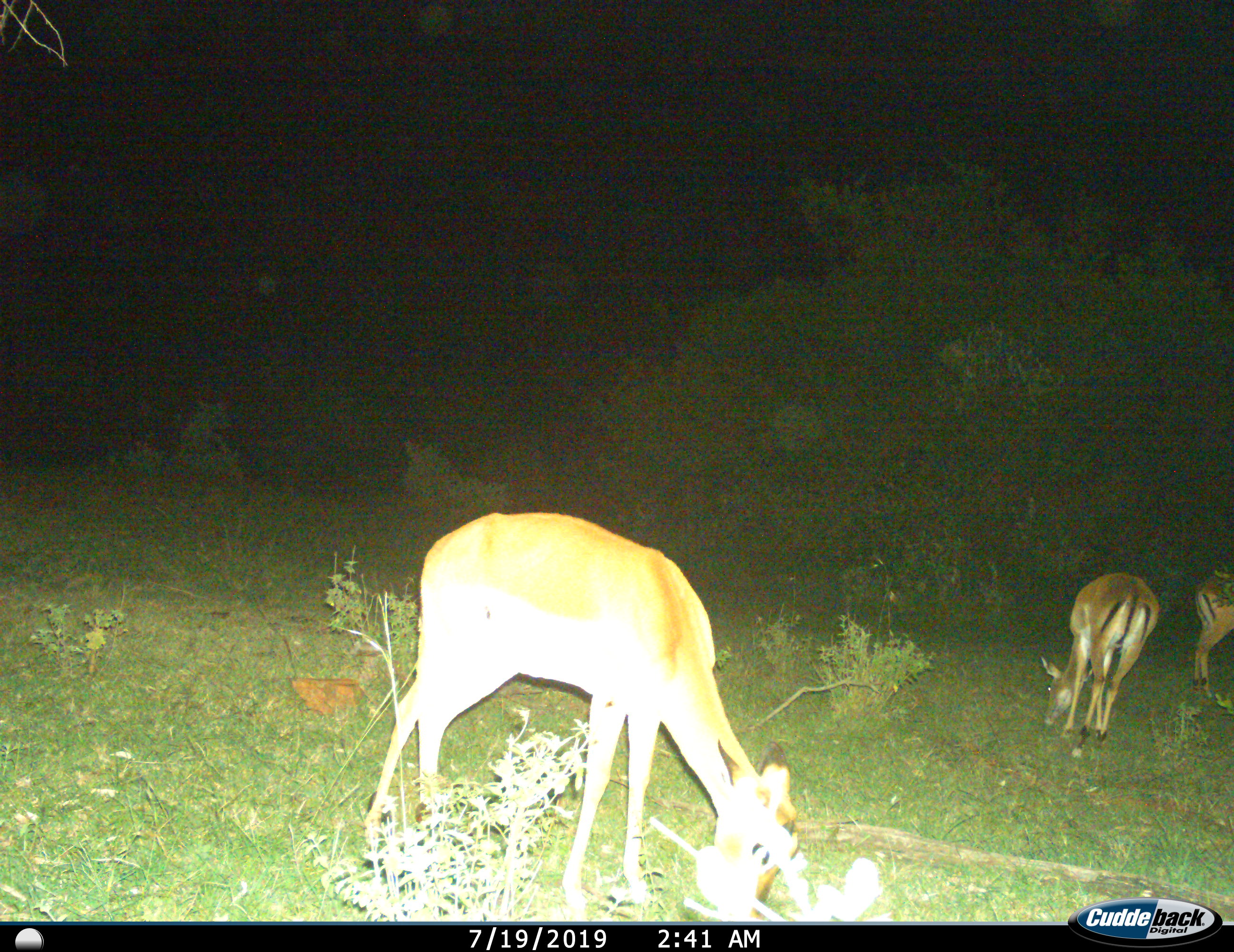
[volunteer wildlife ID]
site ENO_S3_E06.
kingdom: Animalia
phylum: Chordata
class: Mammalia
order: Artiodactyla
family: Bovidae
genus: Aepyceros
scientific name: Aepyceros melampus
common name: impala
Impala (Aepyceros melampus), count 3. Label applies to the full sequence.